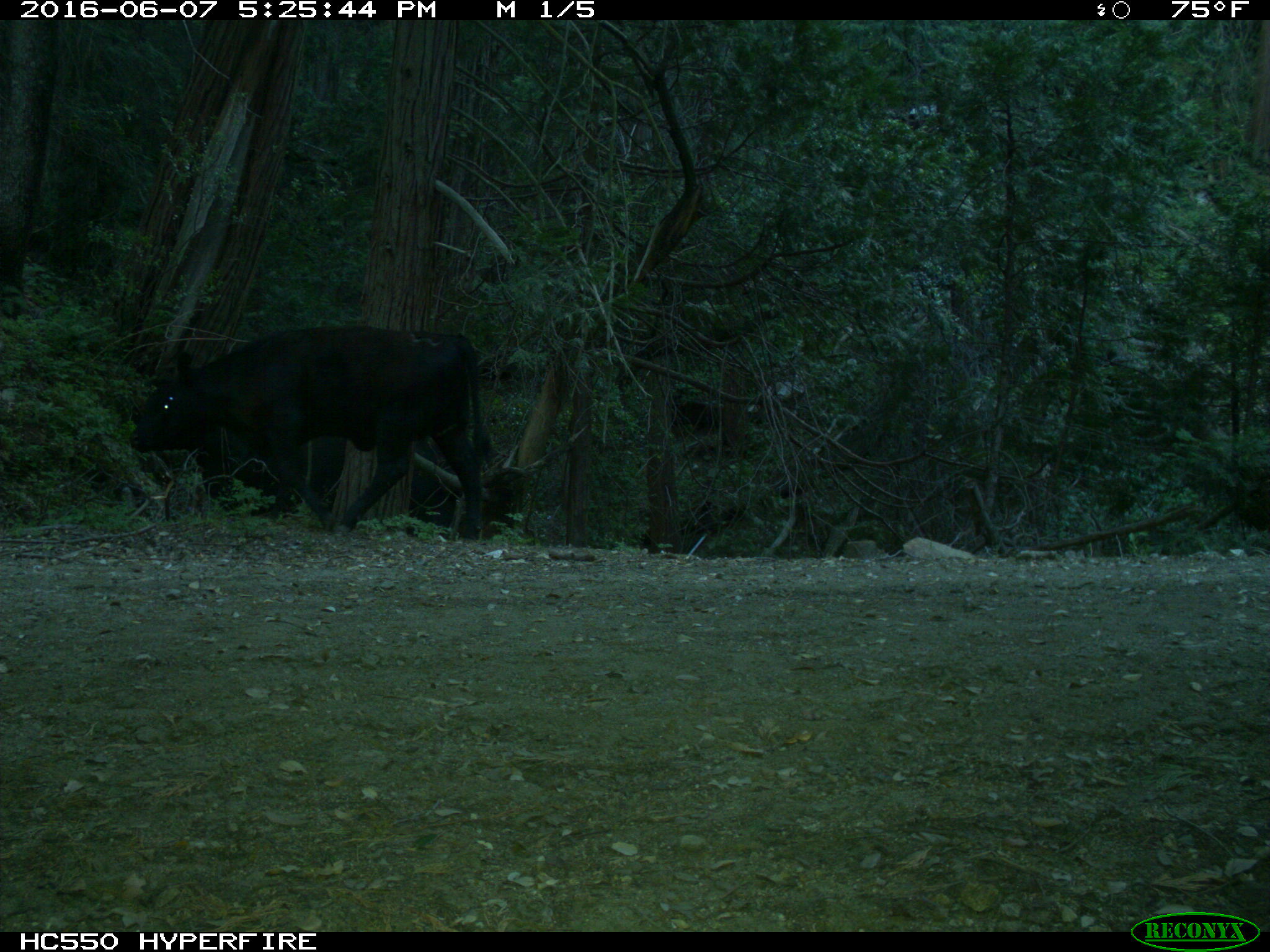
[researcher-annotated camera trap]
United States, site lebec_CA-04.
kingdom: Animalia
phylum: Chordata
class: Mammalia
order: Artiodactyla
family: Bovidae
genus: Bos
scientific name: Bos taurus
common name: domestic cow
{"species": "Bos taurus (domestic cow)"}